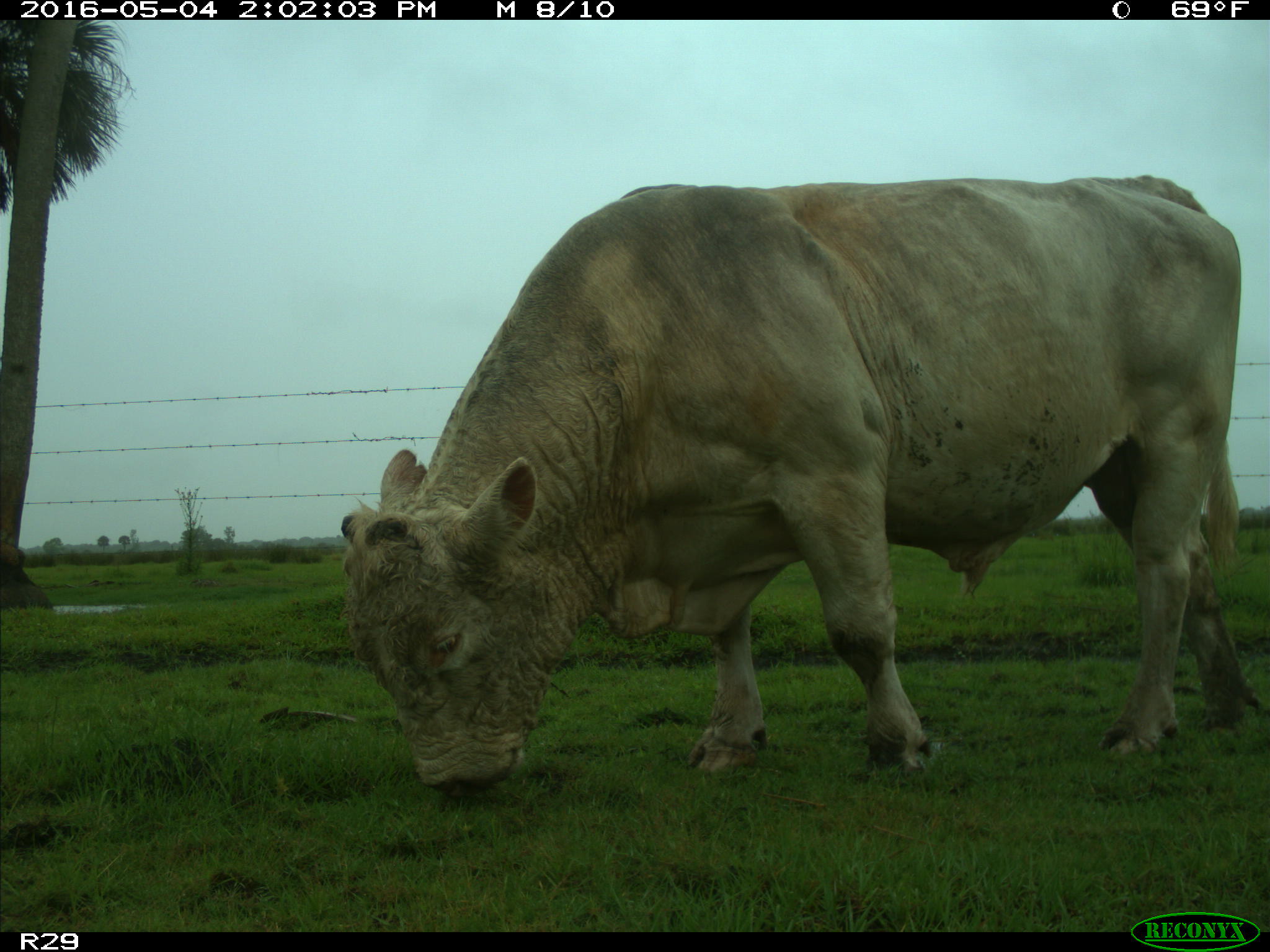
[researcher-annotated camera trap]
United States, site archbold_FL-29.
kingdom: Animalia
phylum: Chordata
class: Mammalia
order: Artiodactyla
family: Bovidae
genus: Bos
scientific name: Bos taurus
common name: domestic cow